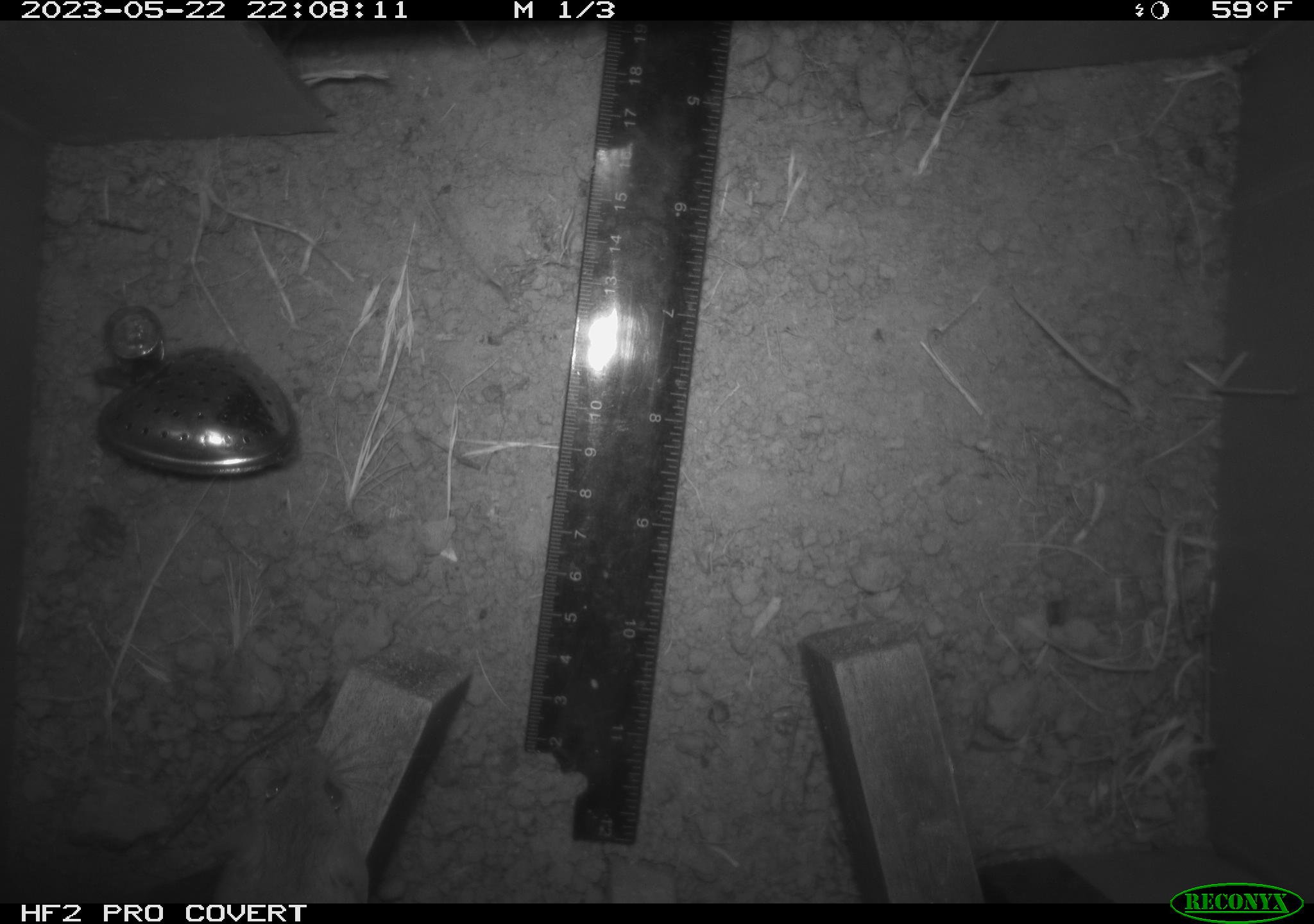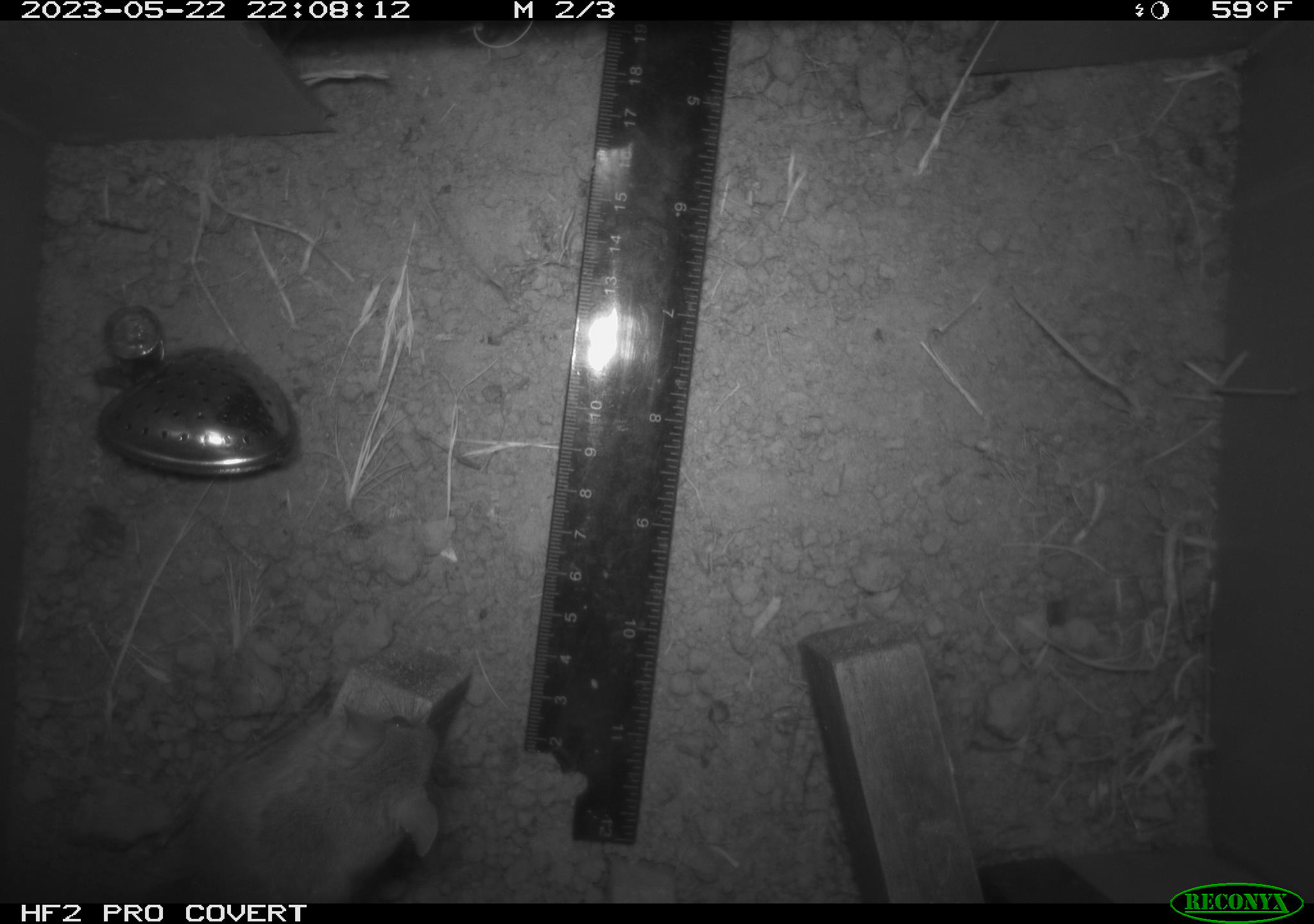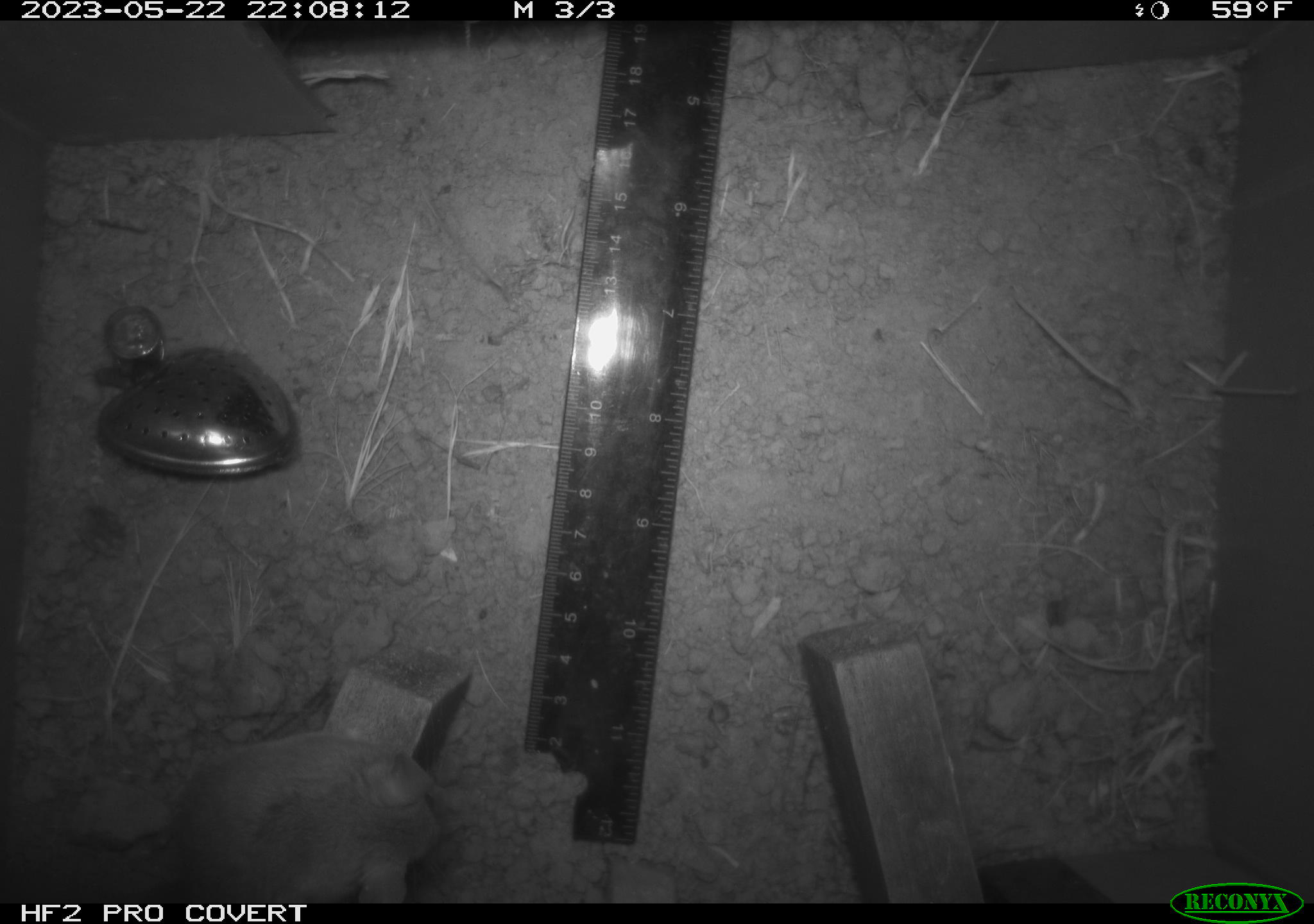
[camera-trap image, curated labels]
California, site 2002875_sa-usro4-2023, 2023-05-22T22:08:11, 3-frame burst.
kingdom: Animalia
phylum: Chordata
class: Mammalia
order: Rodentia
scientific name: Rodentia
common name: mouse species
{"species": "mouse species (Rodentia)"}